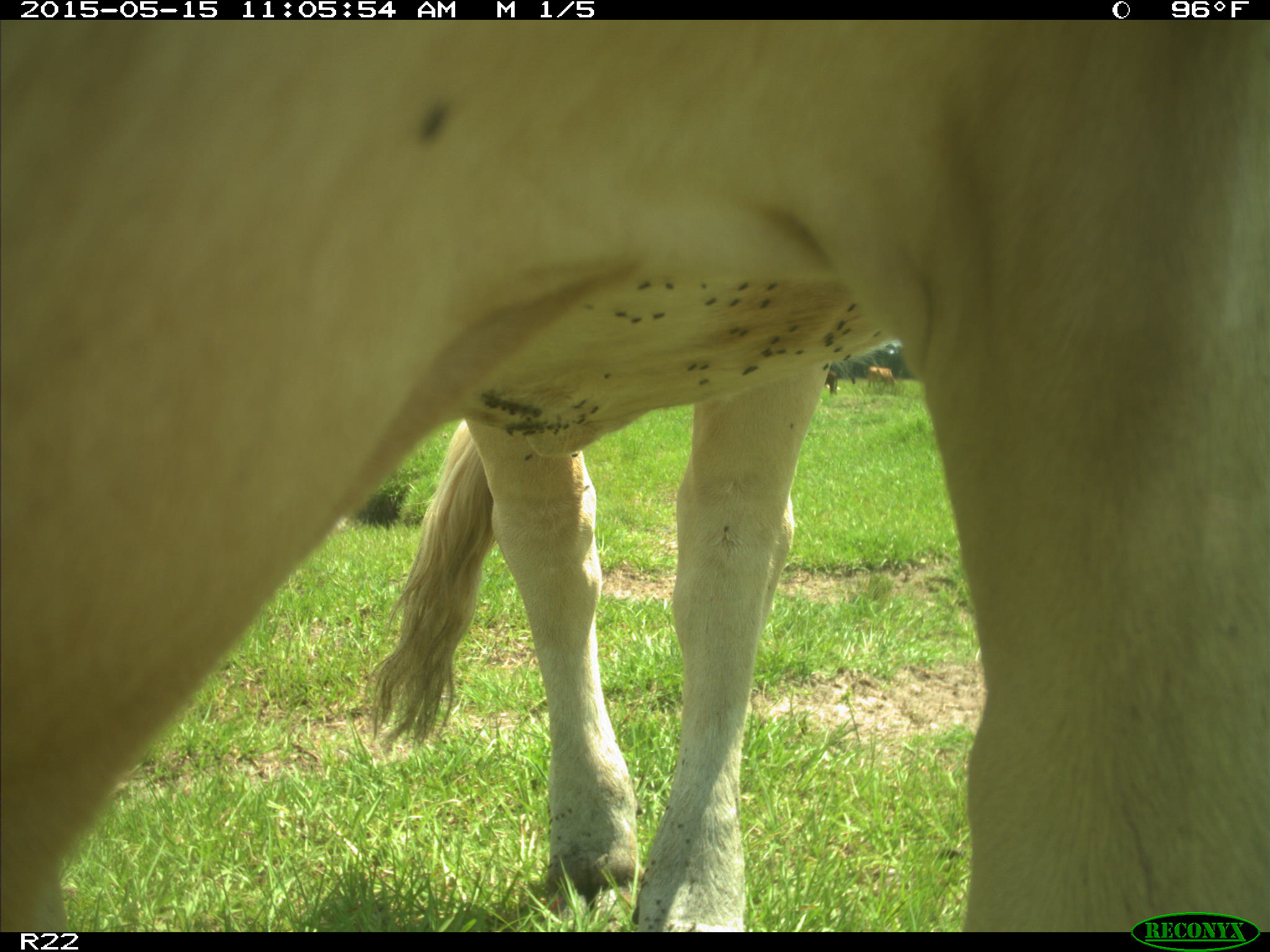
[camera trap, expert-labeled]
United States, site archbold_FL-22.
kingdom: Animalia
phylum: Chordata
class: Mammalia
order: Artiodactyla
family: Bovidae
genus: Bos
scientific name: Bos taurus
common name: domestic cow